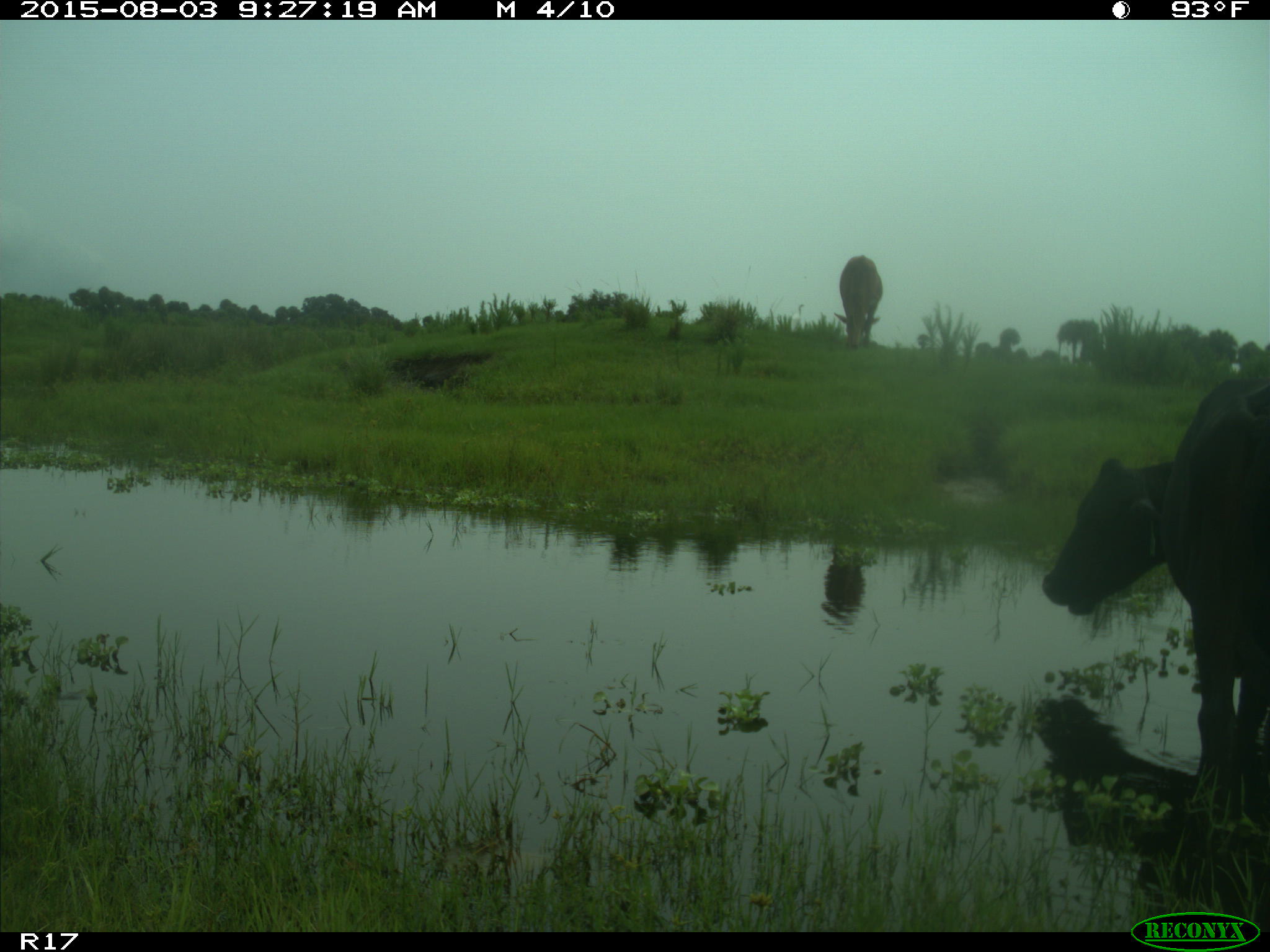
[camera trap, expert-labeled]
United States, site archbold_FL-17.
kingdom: Animalia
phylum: Chordata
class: Mammalia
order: Artiodactyla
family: Bovidae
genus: Bos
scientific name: Bos taurus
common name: domestic cow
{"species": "Bos taurus (domestic cow)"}